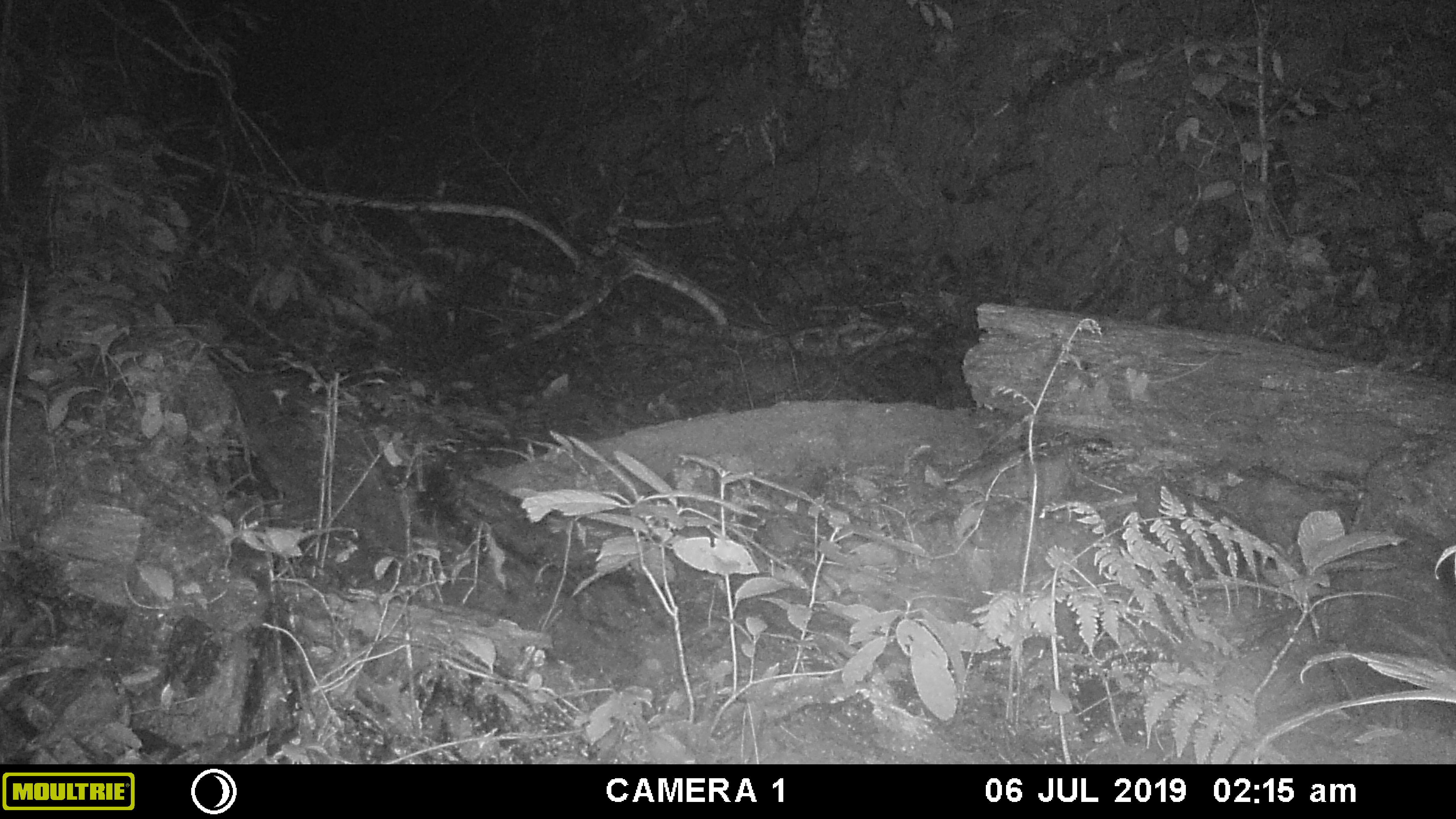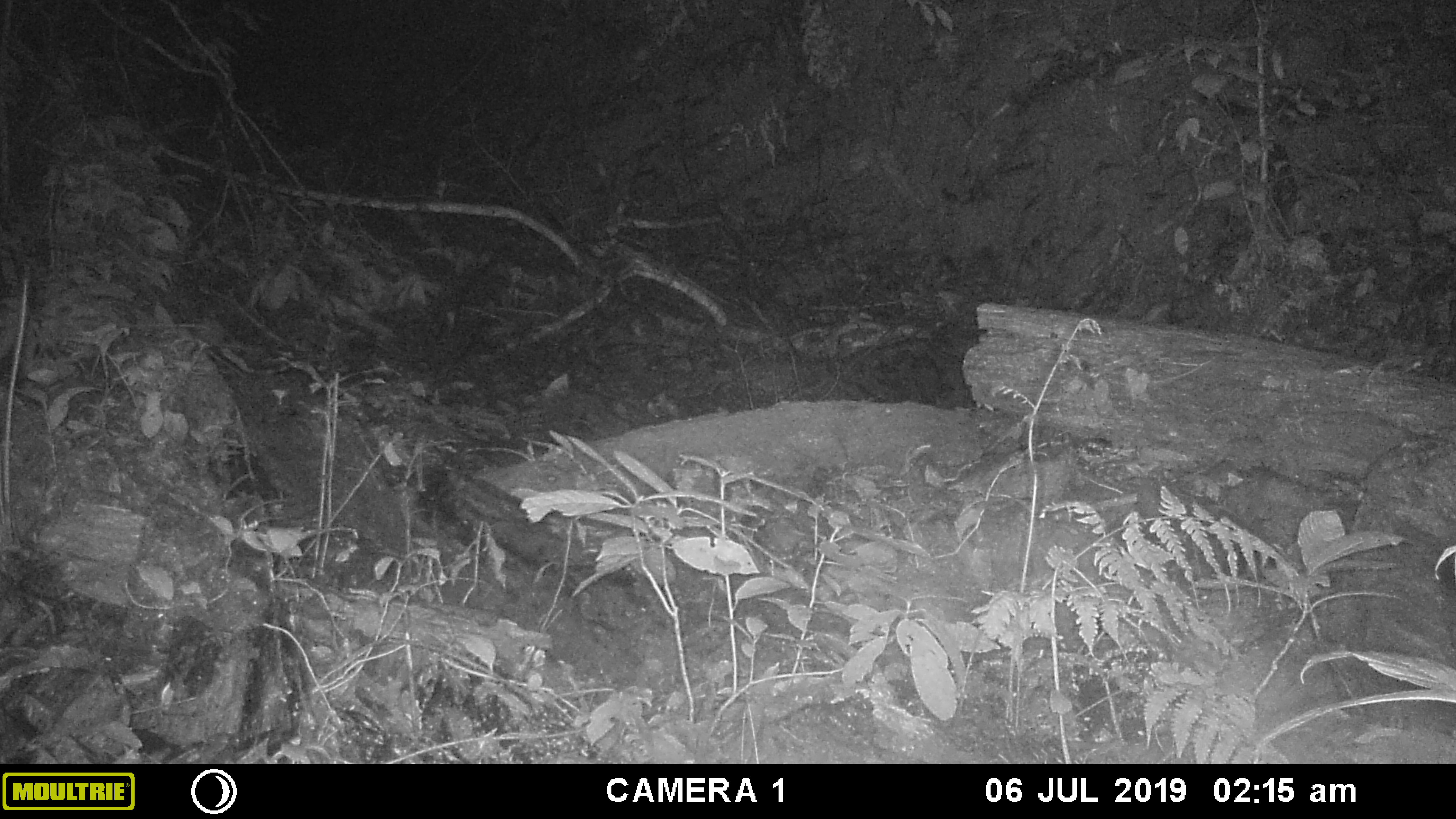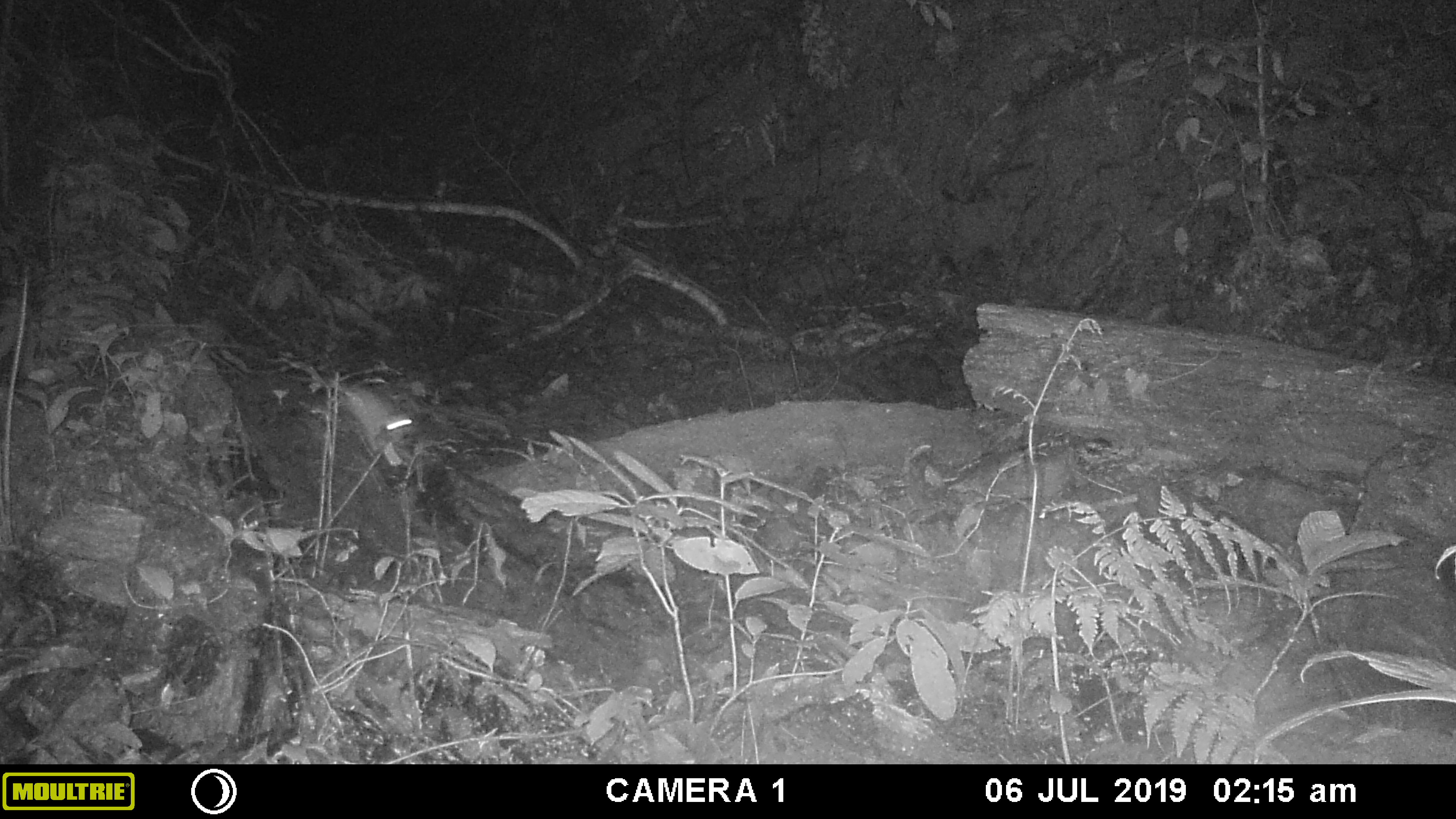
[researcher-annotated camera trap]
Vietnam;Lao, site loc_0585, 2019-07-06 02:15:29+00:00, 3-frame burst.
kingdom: Animalia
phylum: Chordata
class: Mammalia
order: Rodentia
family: Muridae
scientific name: Muridae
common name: old-world mice and rats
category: unidentified murid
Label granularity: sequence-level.